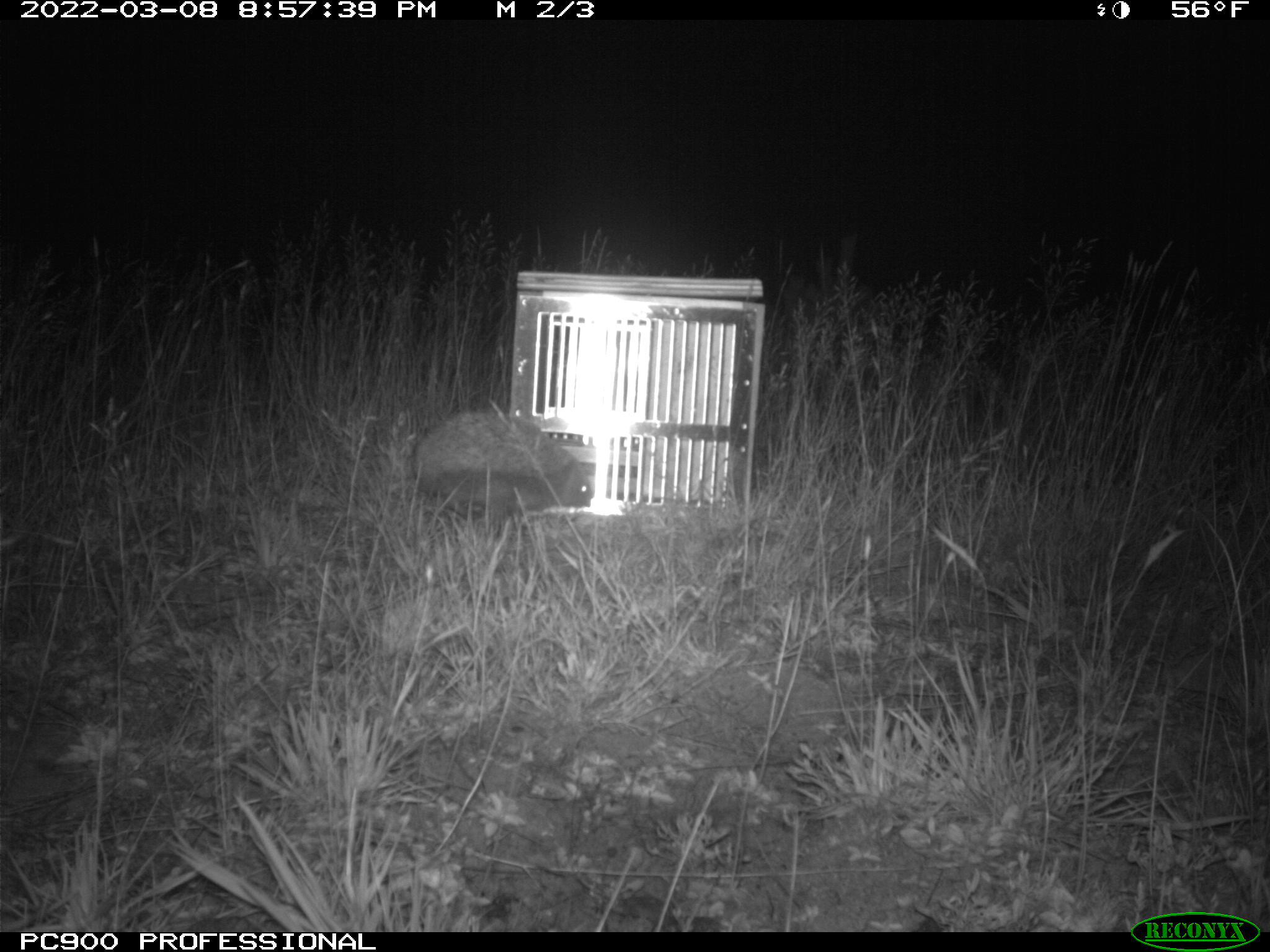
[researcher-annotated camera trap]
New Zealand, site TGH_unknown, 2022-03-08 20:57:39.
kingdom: Animalia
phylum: Chordata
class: Mammalia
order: Eulipotyphla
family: Erinaceidae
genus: Erinaceus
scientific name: Erinaceus europaeus europaeus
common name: european hedgehog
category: hedgehog